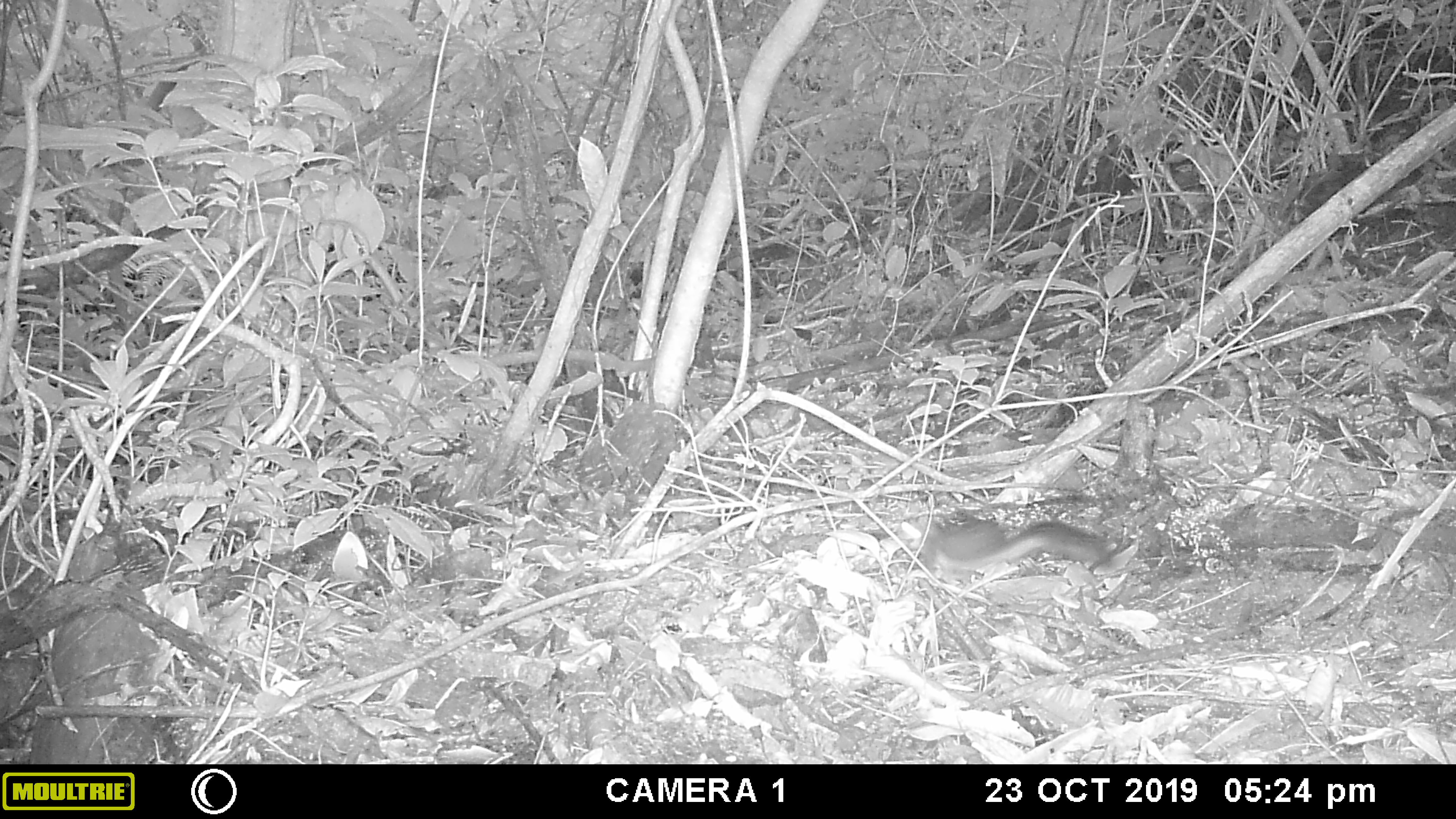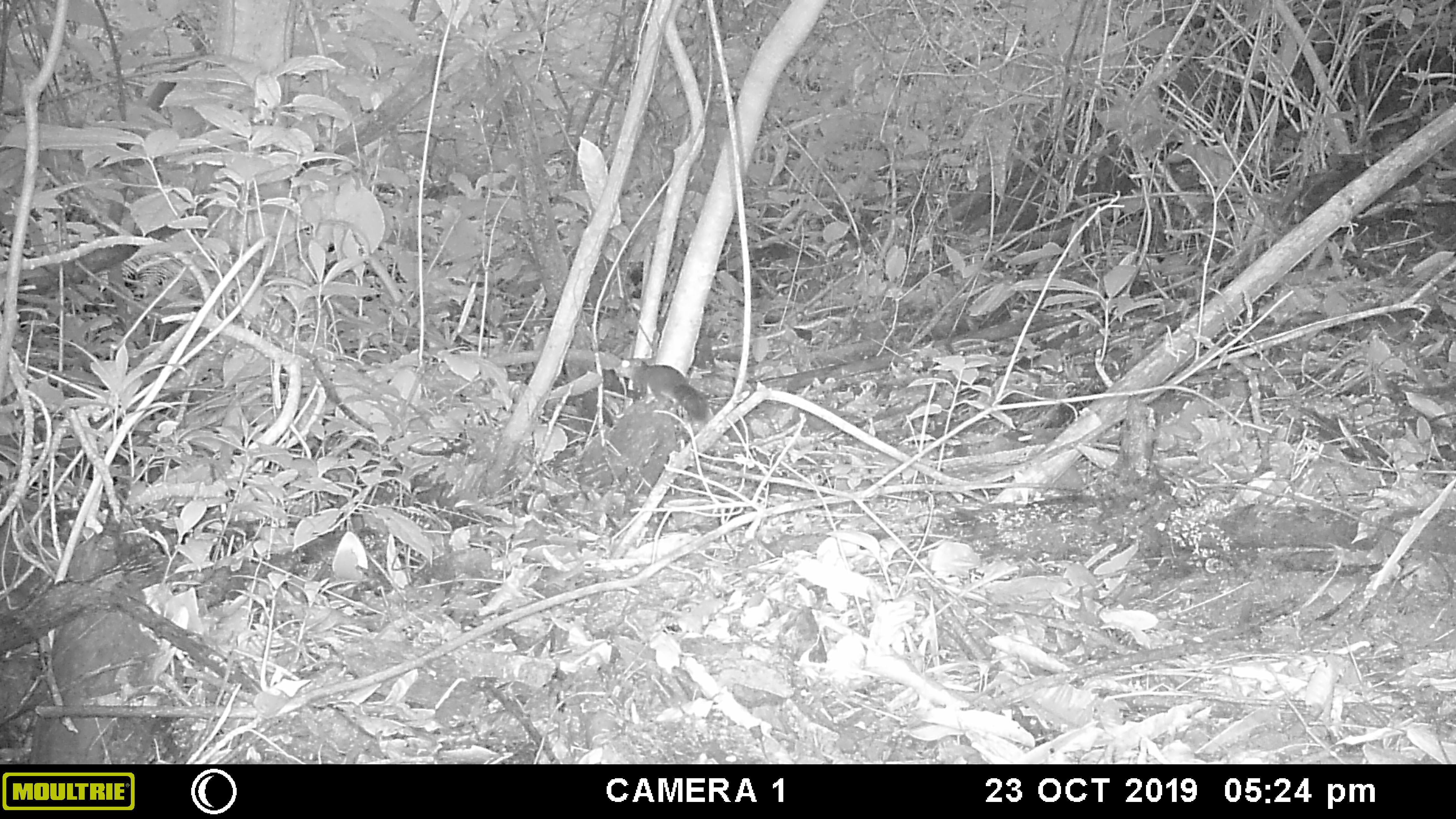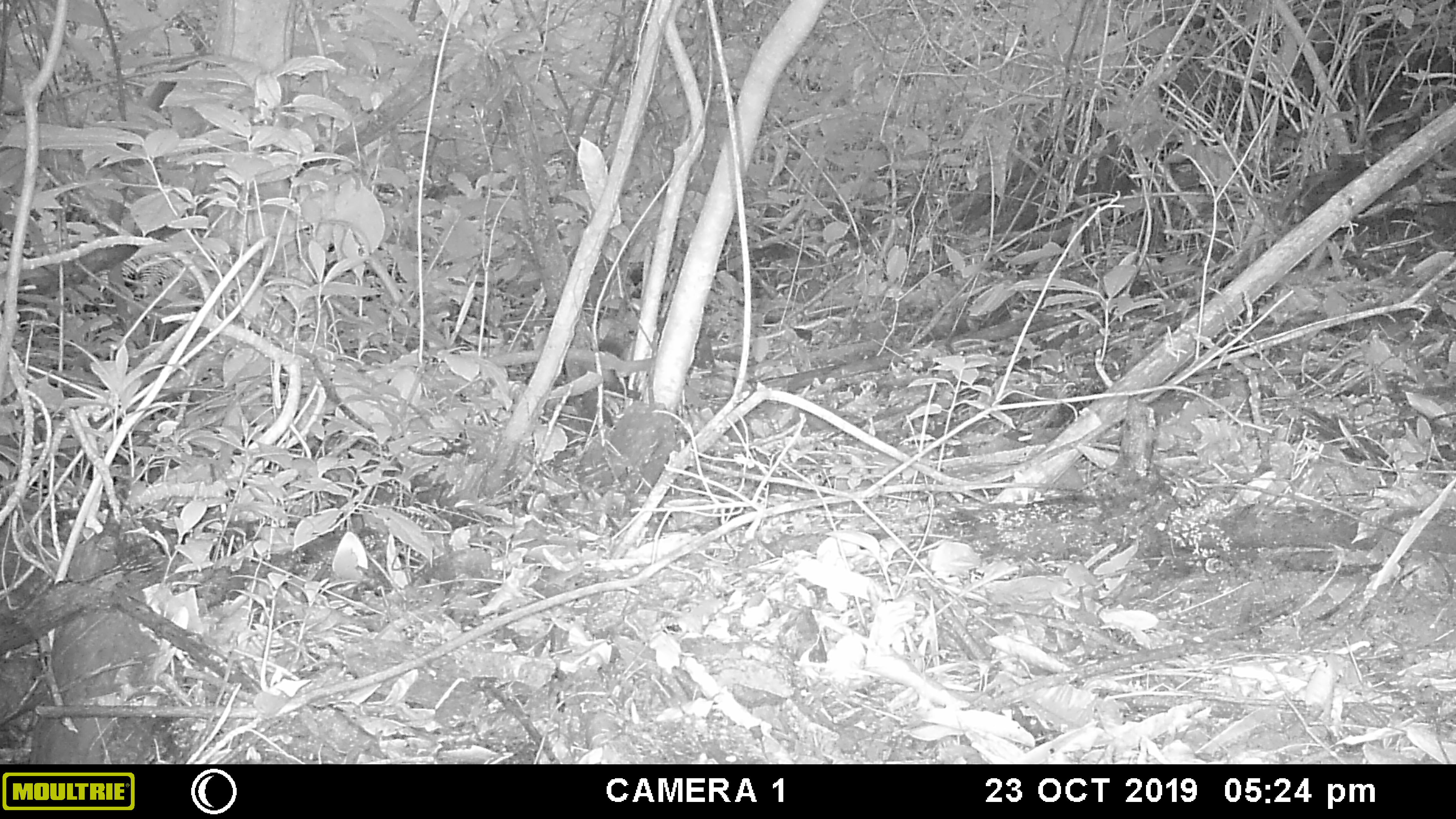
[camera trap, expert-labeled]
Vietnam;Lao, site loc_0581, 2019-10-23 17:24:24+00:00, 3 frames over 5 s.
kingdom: Animalia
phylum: Chordata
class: Mammalia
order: Rodentia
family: Sciuridae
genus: Dremomys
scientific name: Dremomys rufigenis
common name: red-cheeked squirrel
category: red cheeked squirrel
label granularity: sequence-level